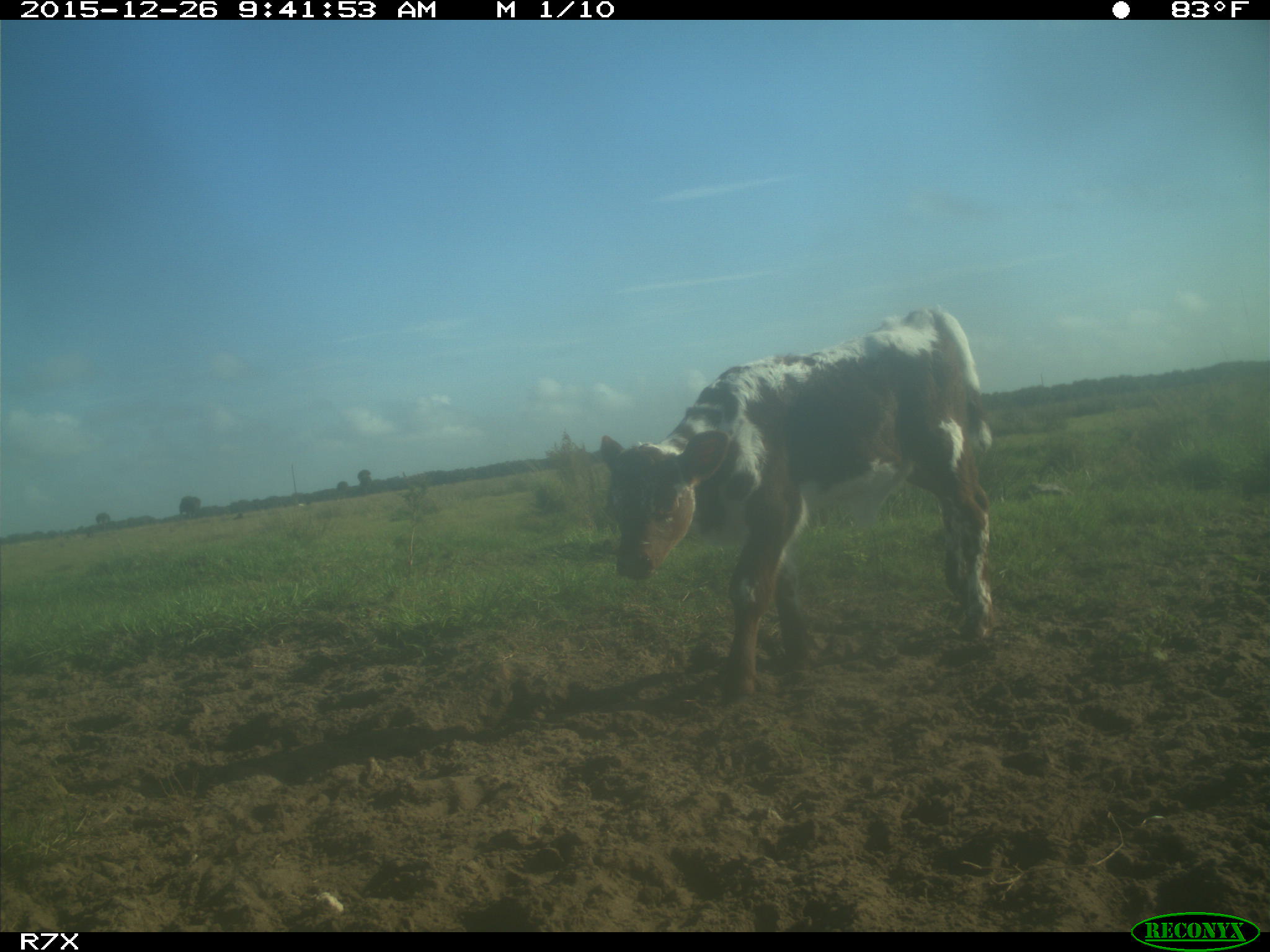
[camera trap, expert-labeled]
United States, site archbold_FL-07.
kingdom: Animalia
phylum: Chordata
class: Mammalia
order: Artiodactyla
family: Bovidae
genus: Bos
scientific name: Bos taurus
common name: domestic cow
Bos taurus (domestic cow).